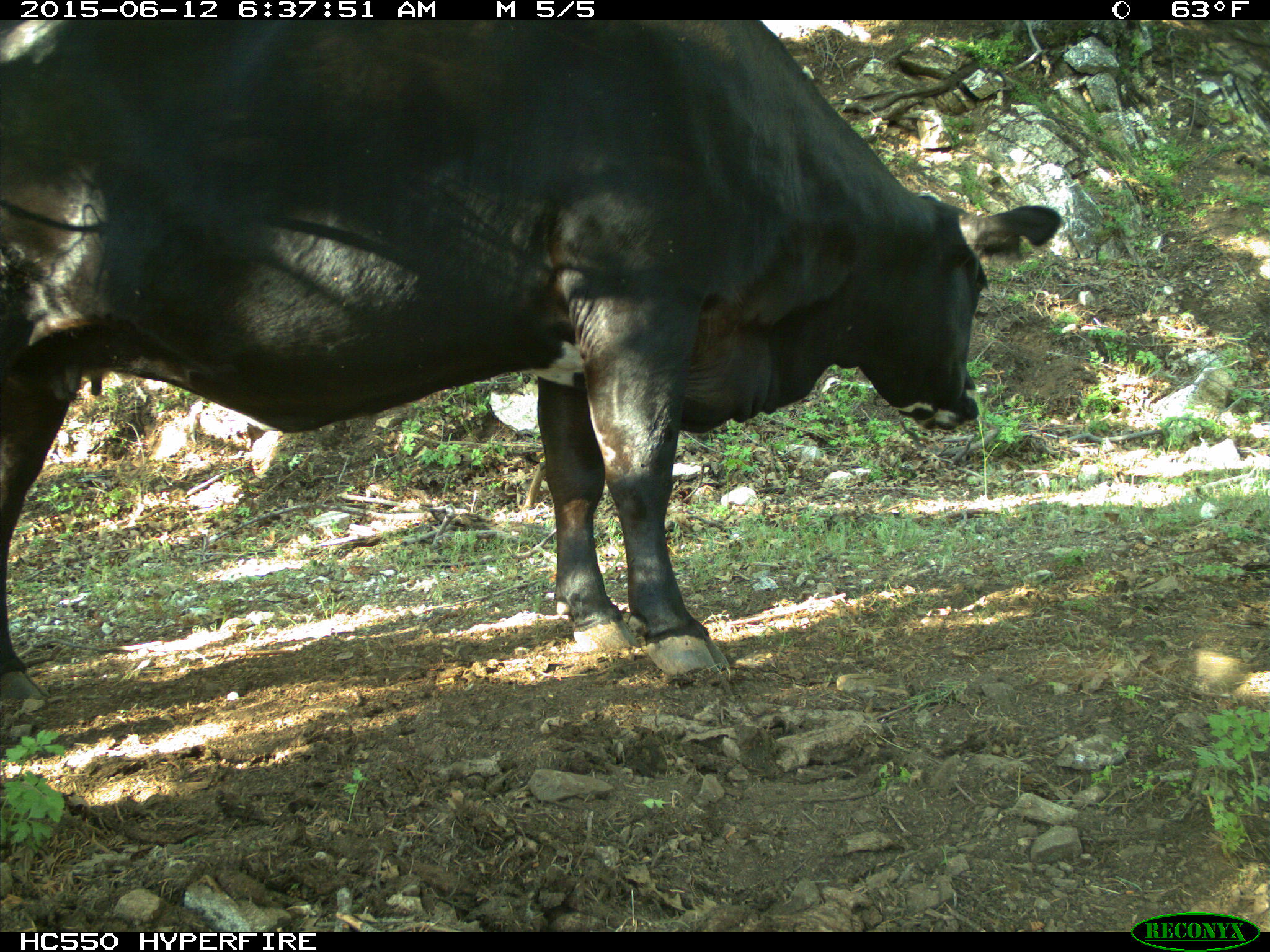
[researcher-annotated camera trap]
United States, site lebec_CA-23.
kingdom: Animalia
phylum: Chordata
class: Mammalia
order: Artiodactyla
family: Bovidae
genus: Bos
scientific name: Bos taurus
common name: domestic cow